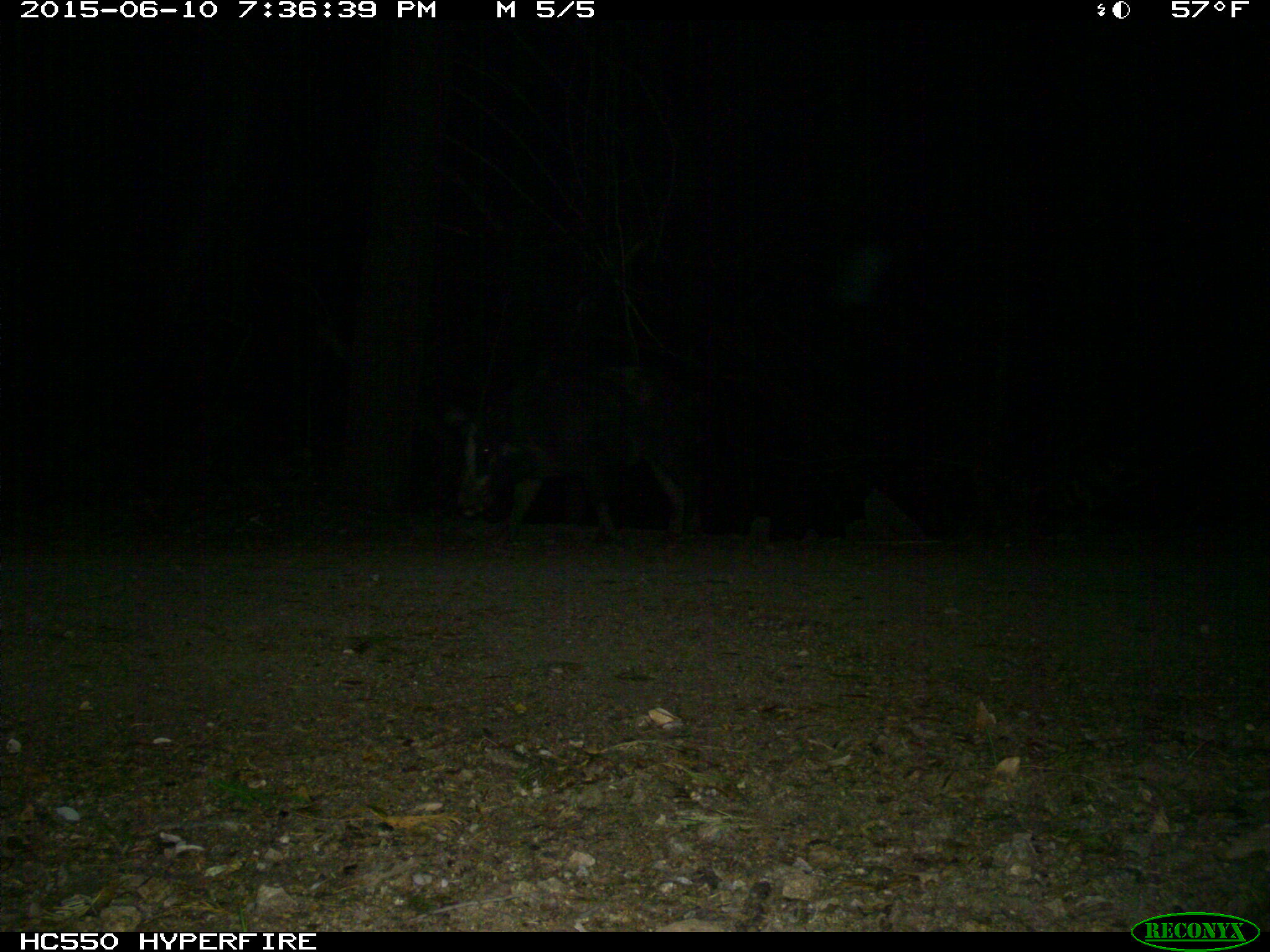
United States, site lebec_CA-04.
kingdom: Animalia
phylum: Chordata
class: Mammalia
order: Artiodactyla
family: Suidae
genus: Sus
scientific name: Sus scrofa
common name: wild boar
Sus scrofa (wild boar).